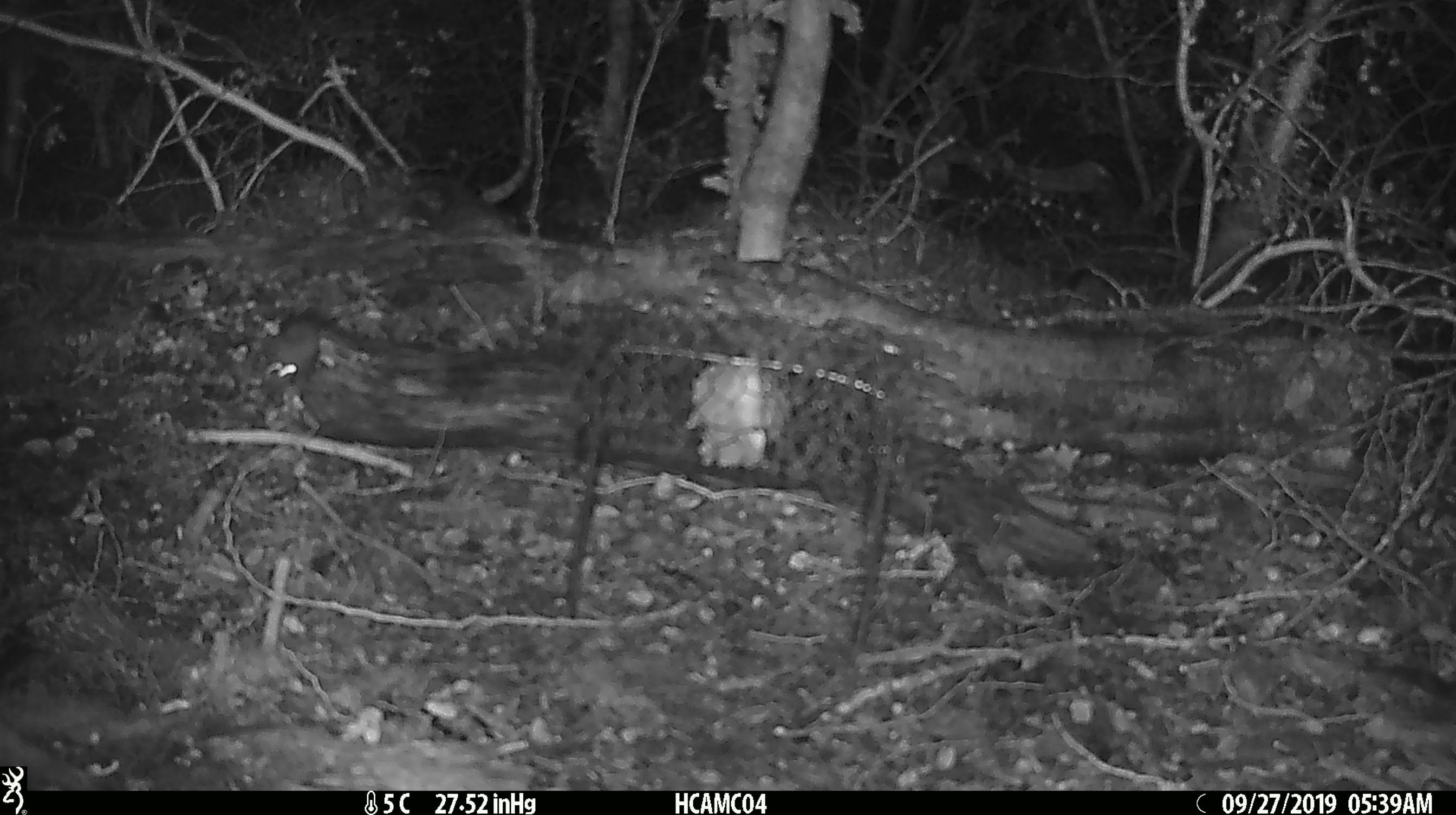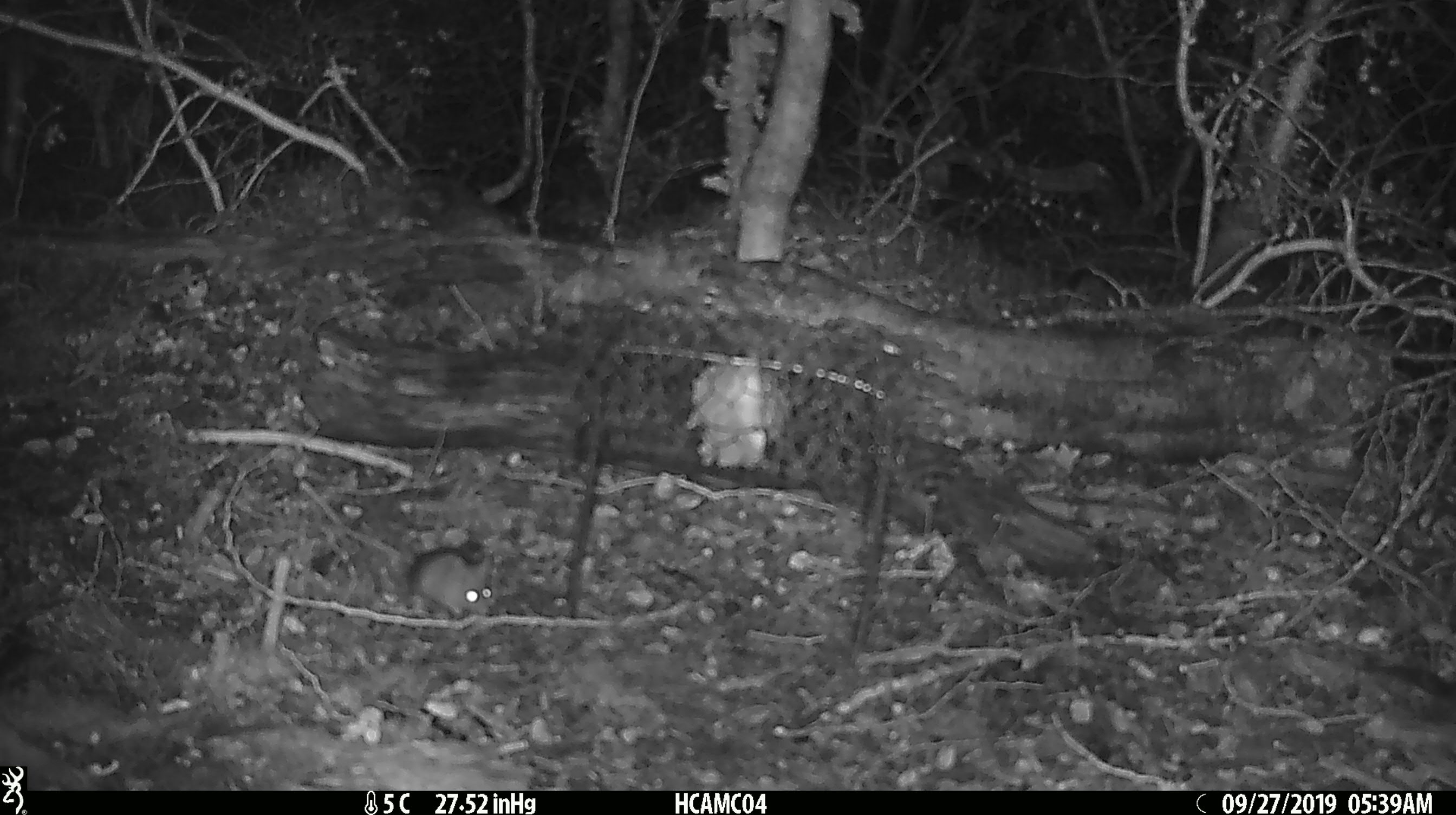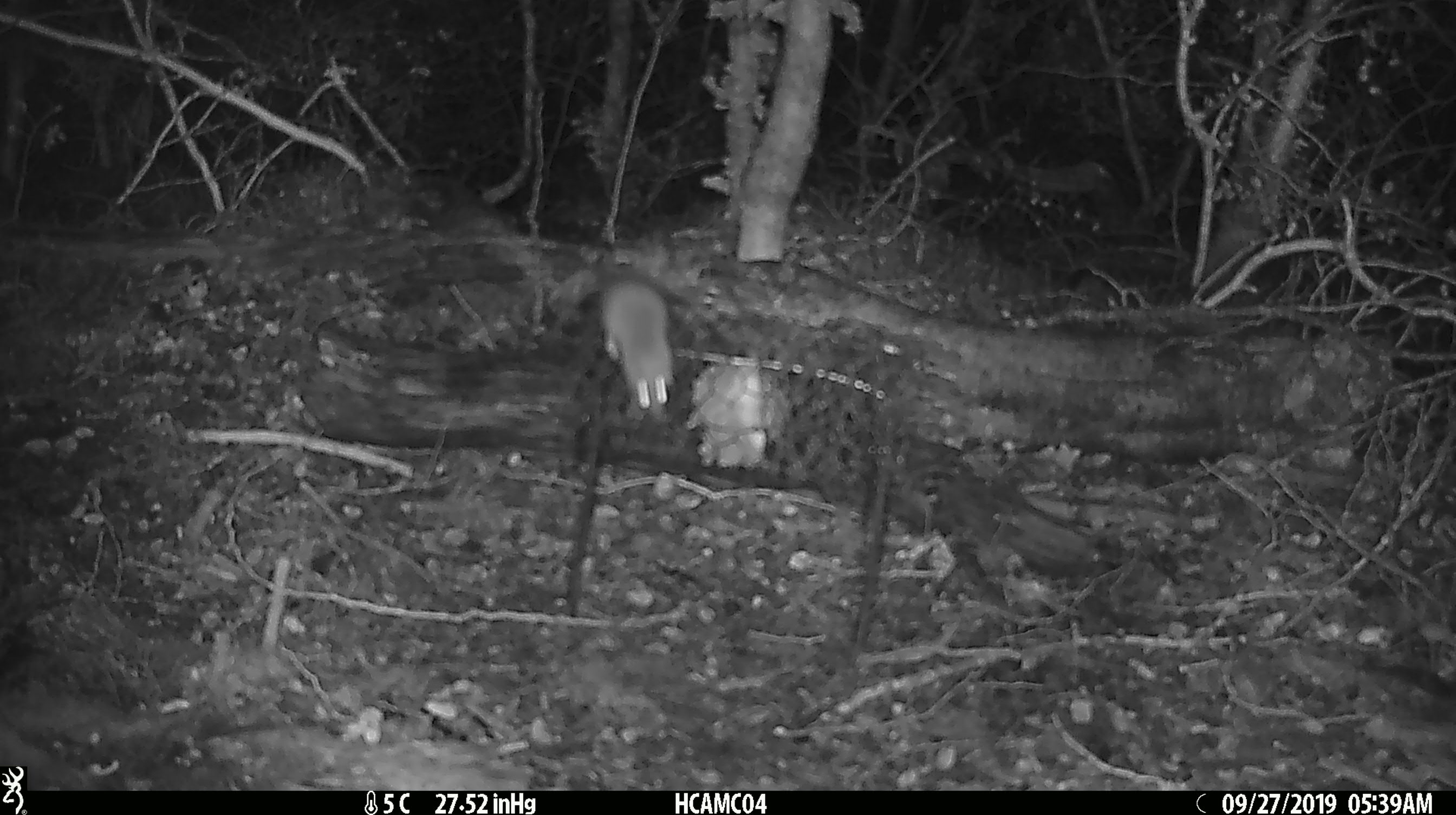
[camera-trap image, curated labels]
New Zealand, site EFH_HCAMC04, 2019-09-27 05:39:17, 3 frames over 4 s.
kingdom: Animalia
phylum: Chordata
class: Mammalia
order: Rodentia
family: Muridae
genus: Mus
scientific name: Mus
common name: mouse